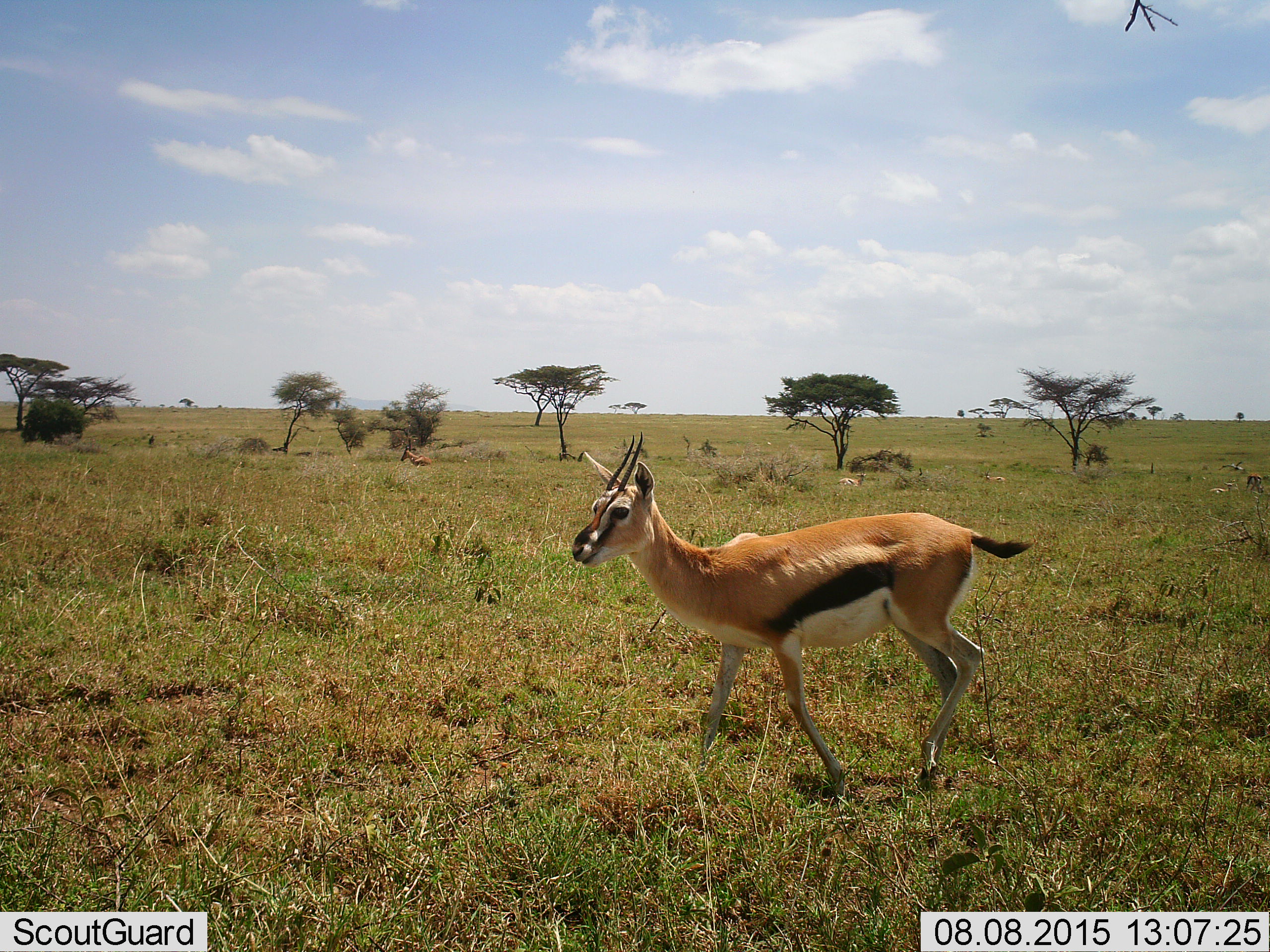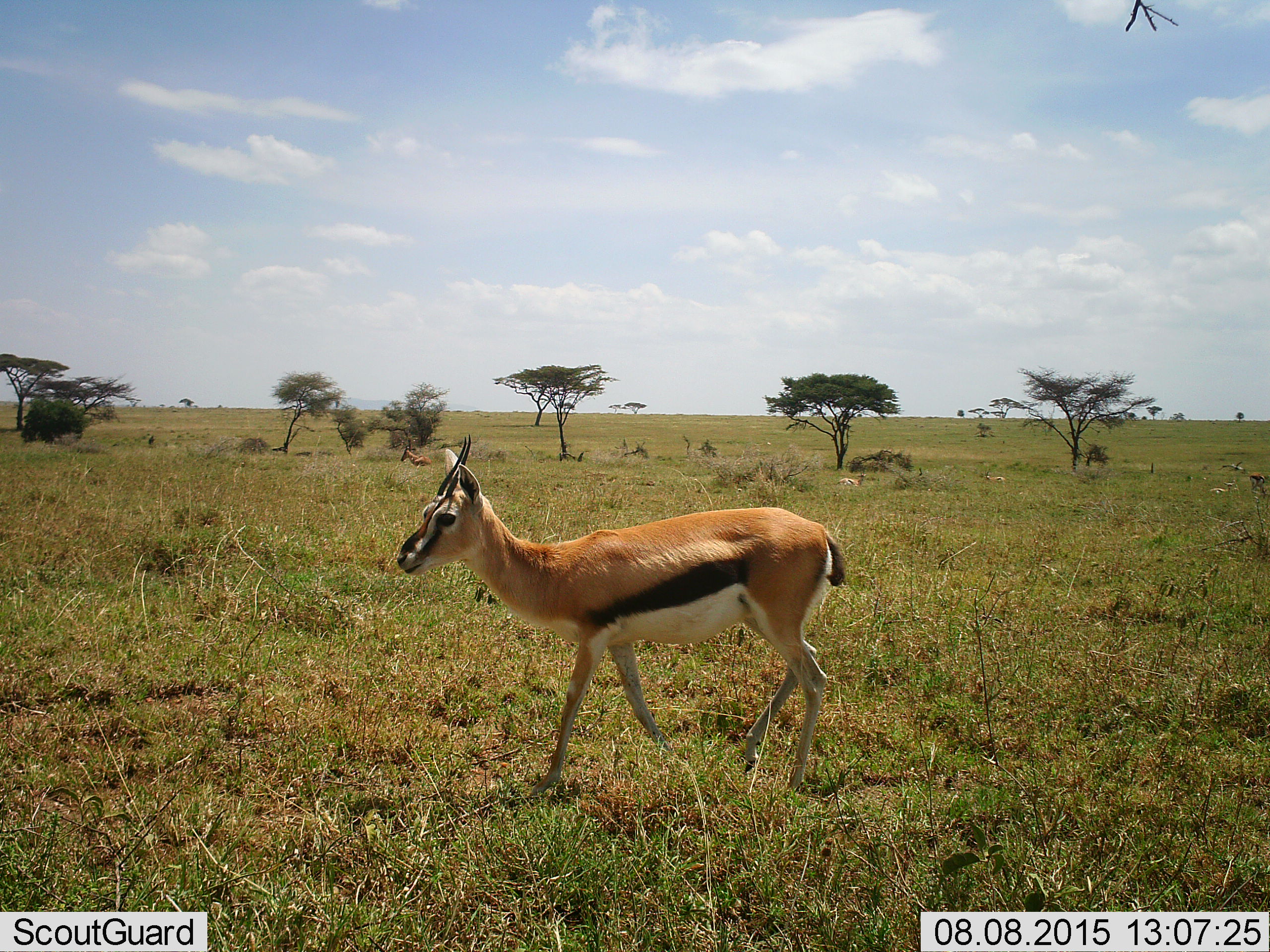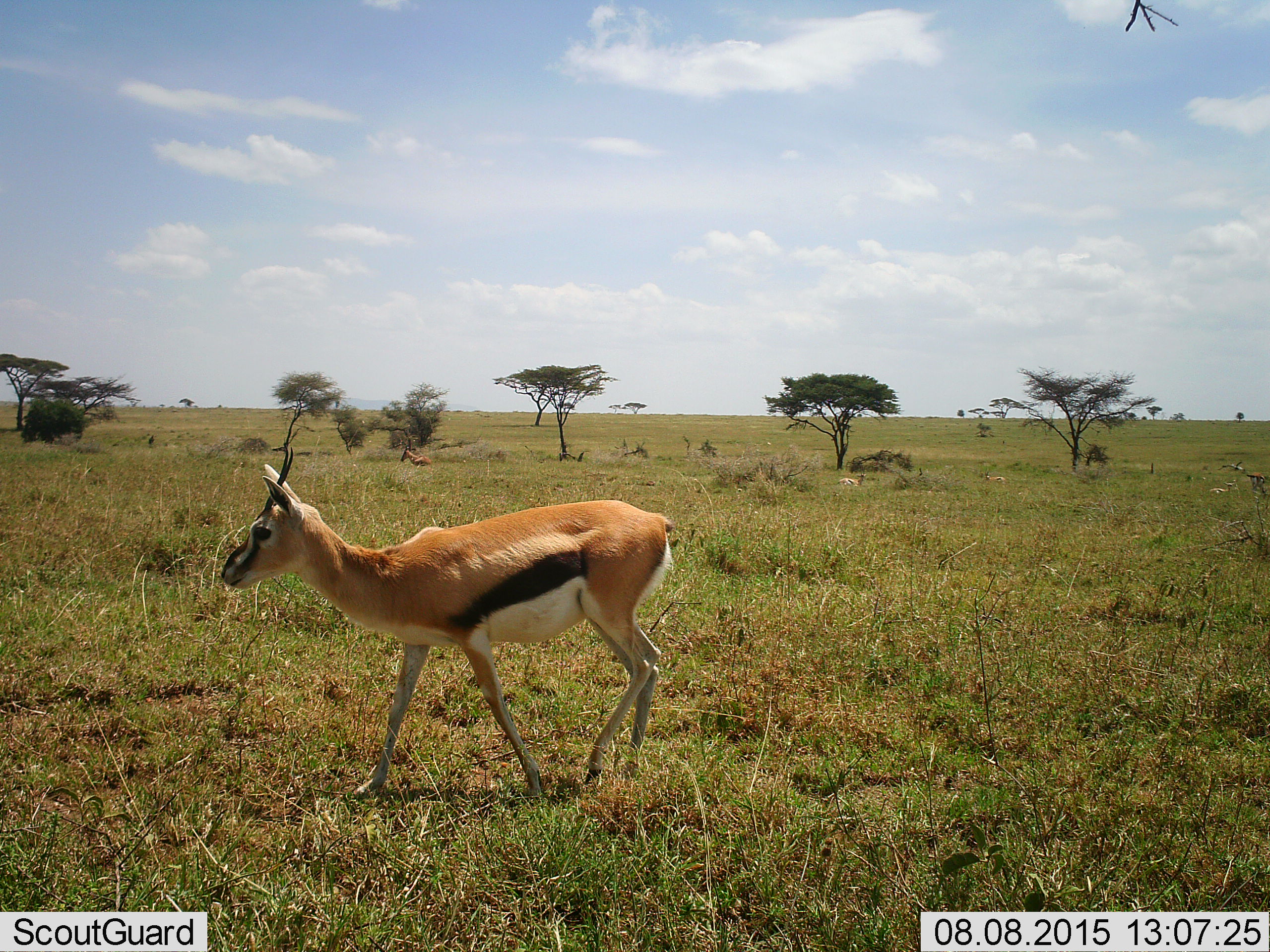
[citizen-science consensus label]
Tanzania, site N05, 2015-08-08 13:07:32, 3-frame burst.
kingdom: Animalia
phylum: Chordata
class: Mammalia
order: Artiodactyla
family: Bovidae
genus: Eudorcas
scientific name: Eudorcas thomsonii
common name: thomson's gazelle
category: gazellethomsons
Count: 2.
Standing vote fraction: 11%.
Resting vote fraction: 33%.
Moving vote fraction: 100%.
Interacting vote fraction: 0%.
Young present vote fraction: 11%.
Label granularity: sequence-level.